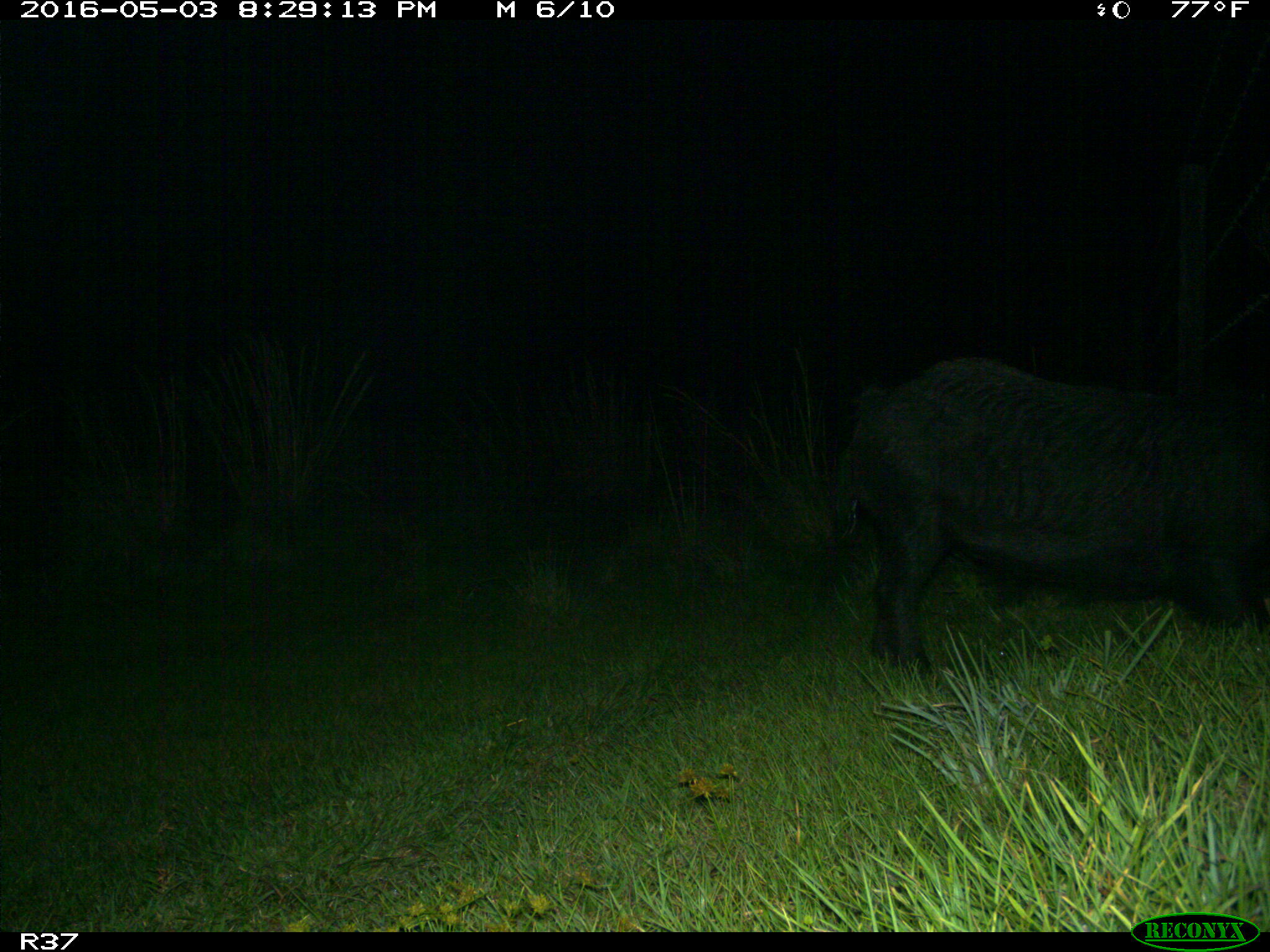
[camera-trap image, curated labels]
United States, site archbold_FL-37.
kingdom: Animalia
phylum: Chordata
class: Mammalia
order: Artiodactyla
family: Suidae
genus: Sus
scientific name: Sus scrofa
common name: wild boar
Sus scrofa (wild boar).